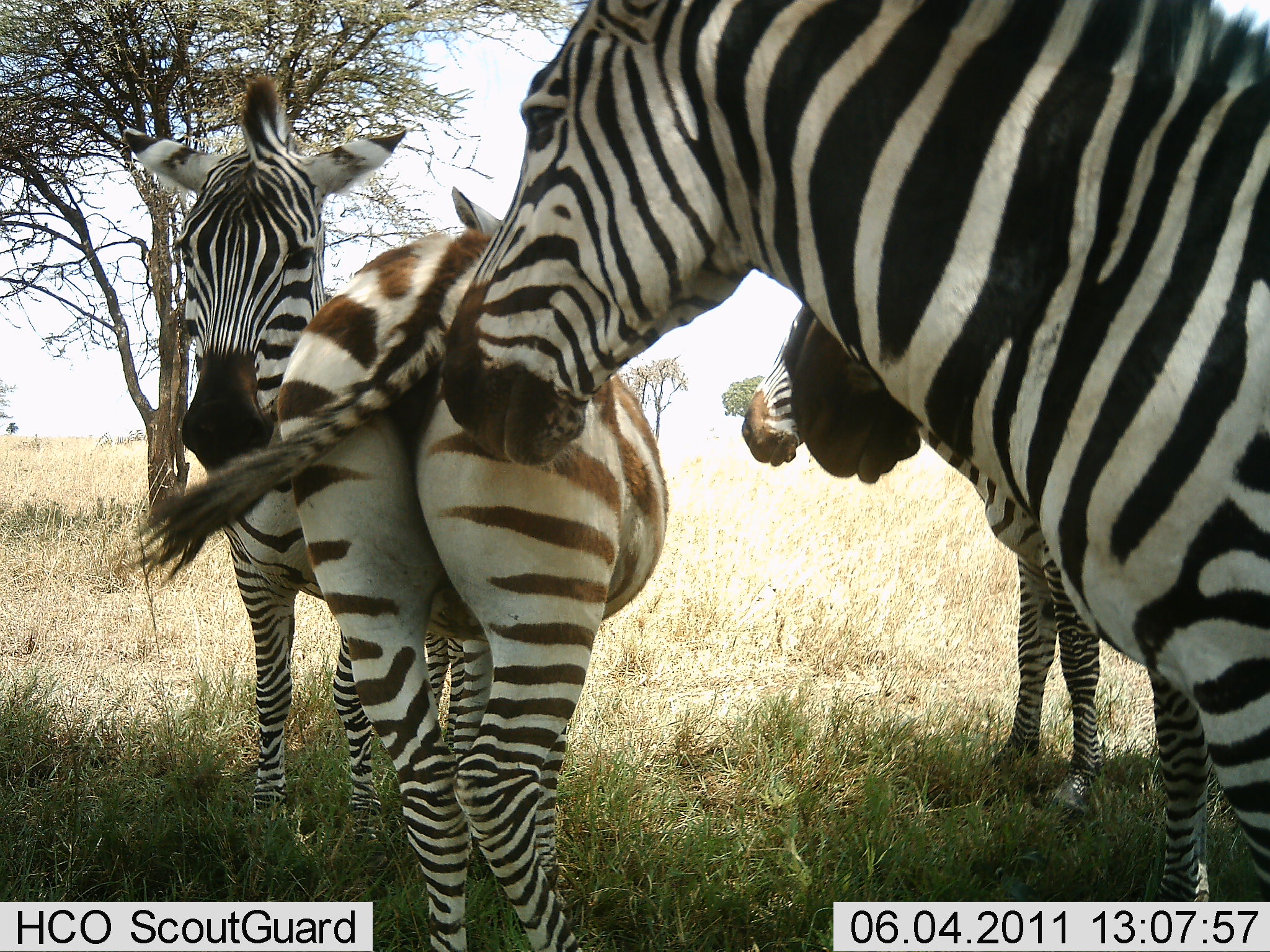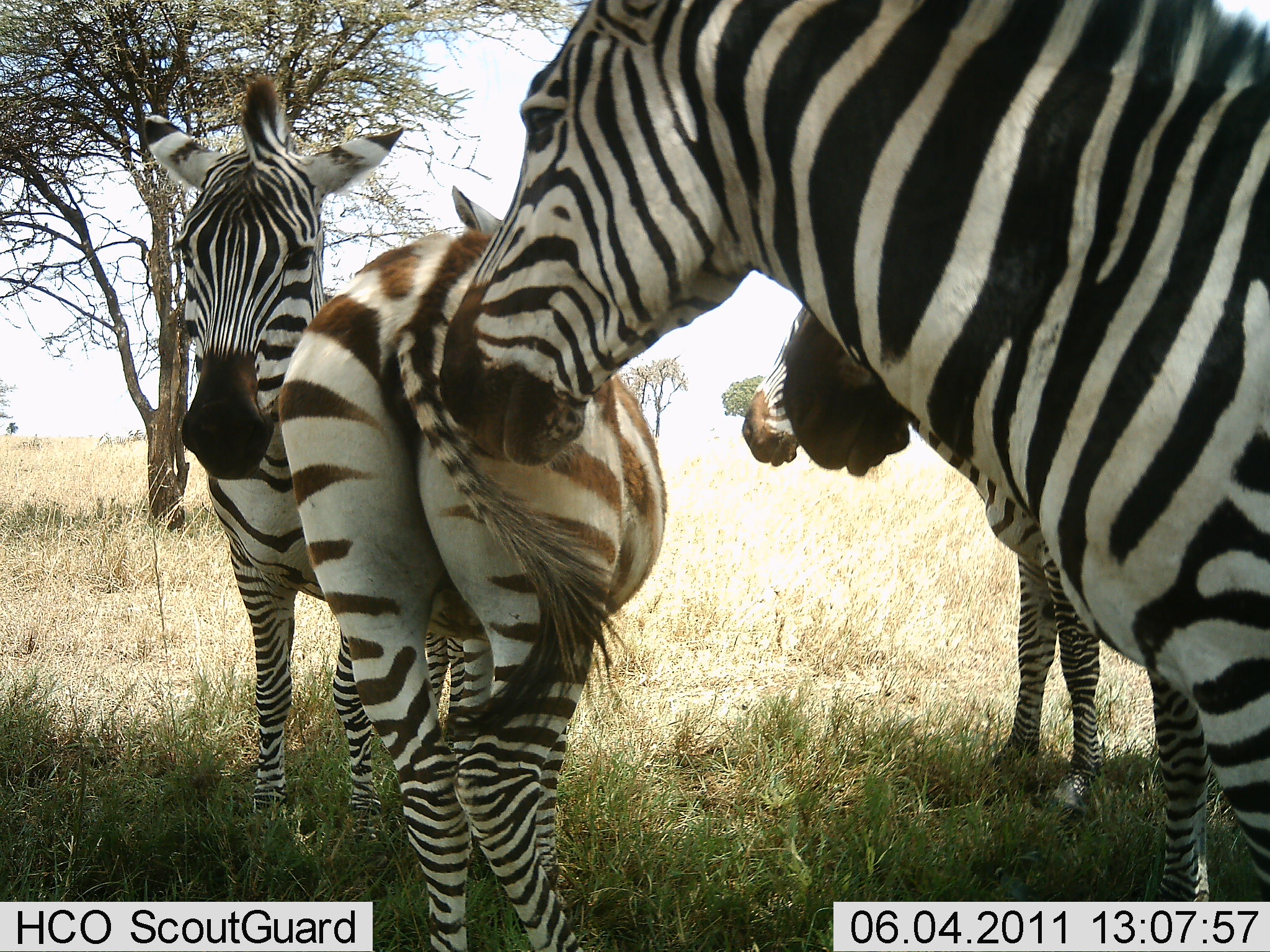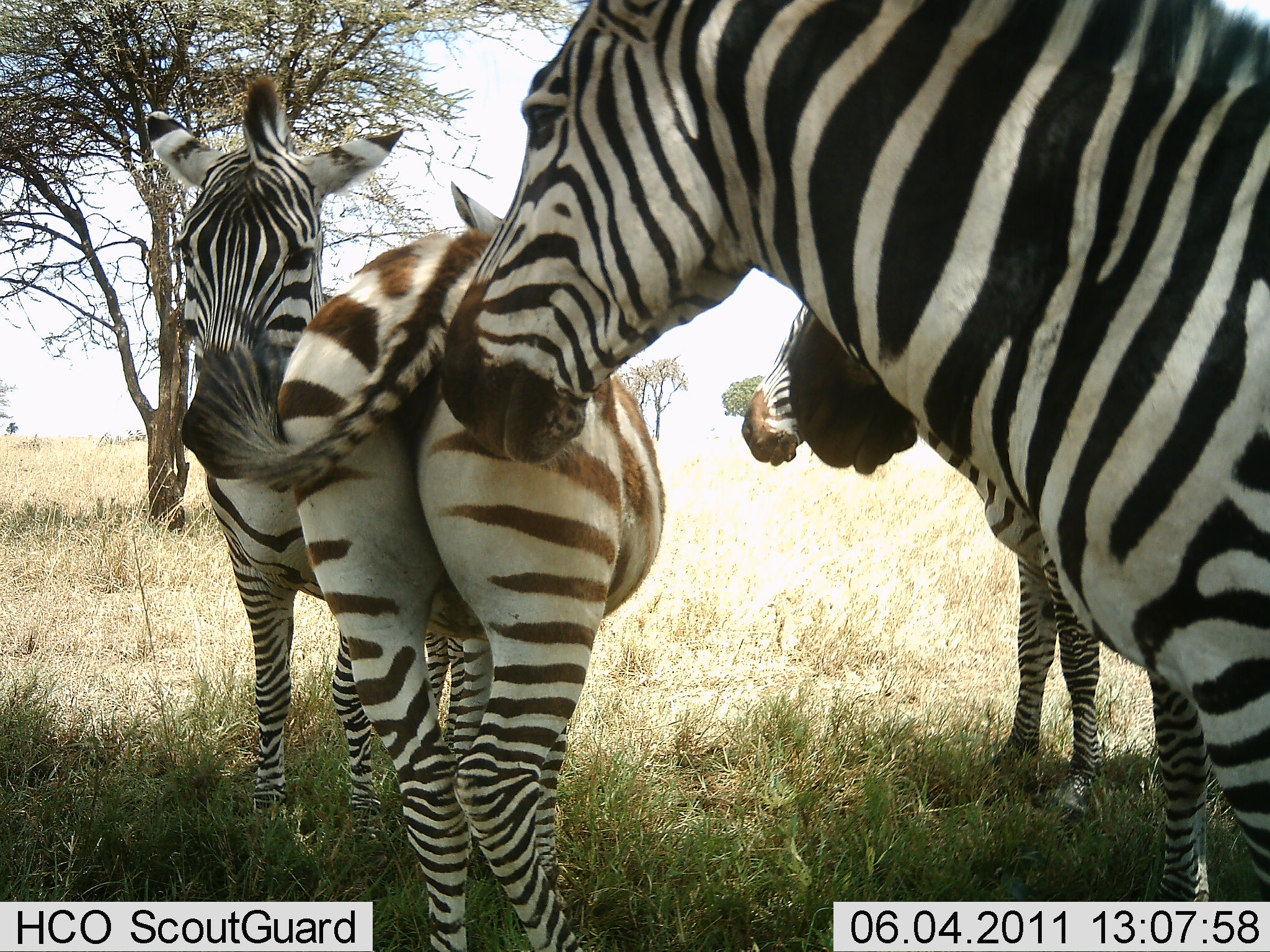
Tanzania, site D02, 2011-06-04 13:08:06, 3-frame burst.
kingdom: Animalia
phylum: Chordata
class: Mammalia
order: Perissodactyla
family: Equidae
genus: Equus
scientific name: Equus quagga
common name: plains zebra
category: zebra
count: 5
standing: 80%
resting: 10%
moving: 0%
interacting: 60%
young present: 10%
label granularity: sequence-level